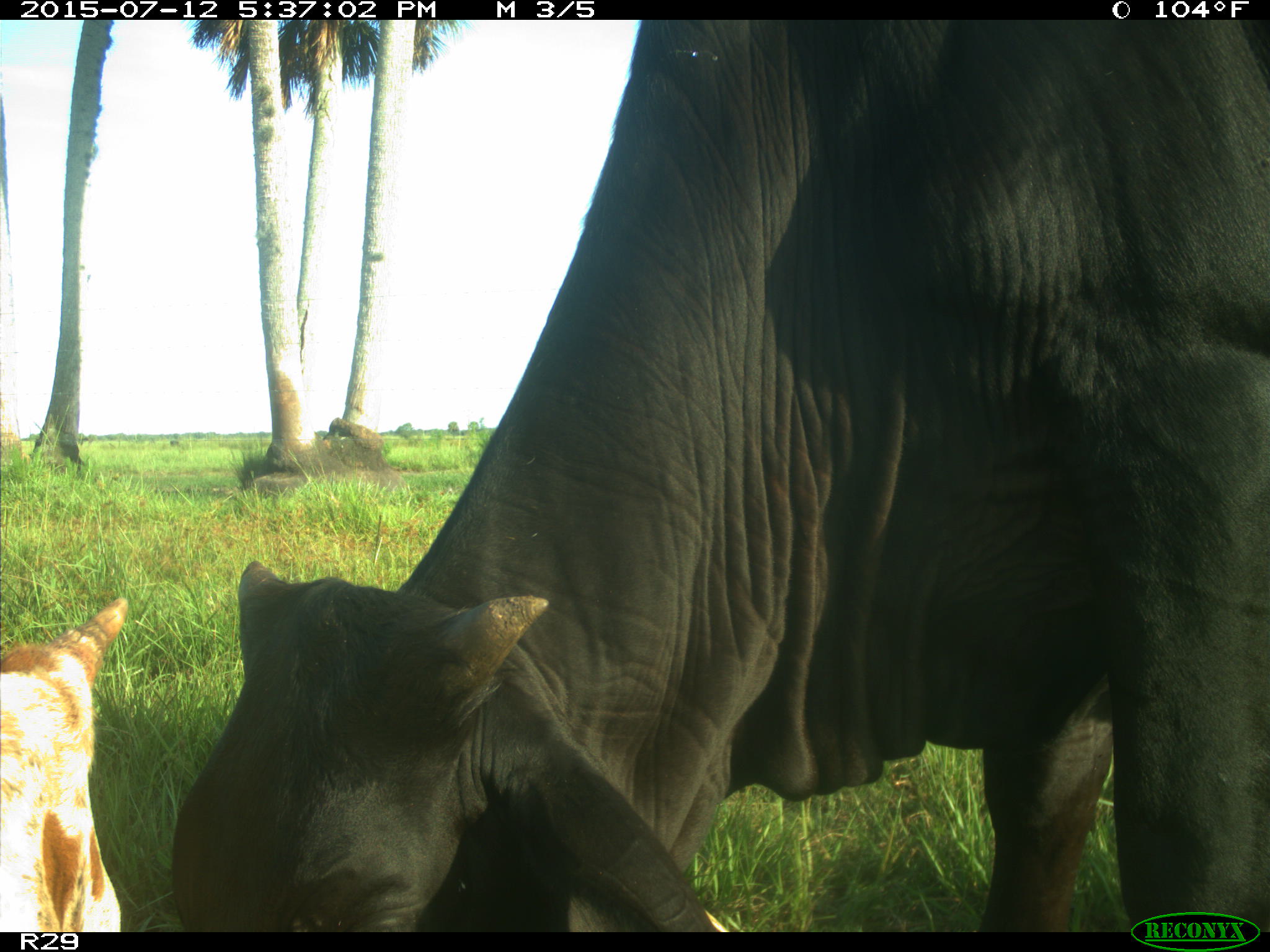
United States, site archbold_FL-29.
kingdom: Animalia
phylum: Chordata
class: Mammalia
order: Artiodactyla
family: Bovidae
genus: Bos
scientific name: Bos taurus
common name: domestic cow